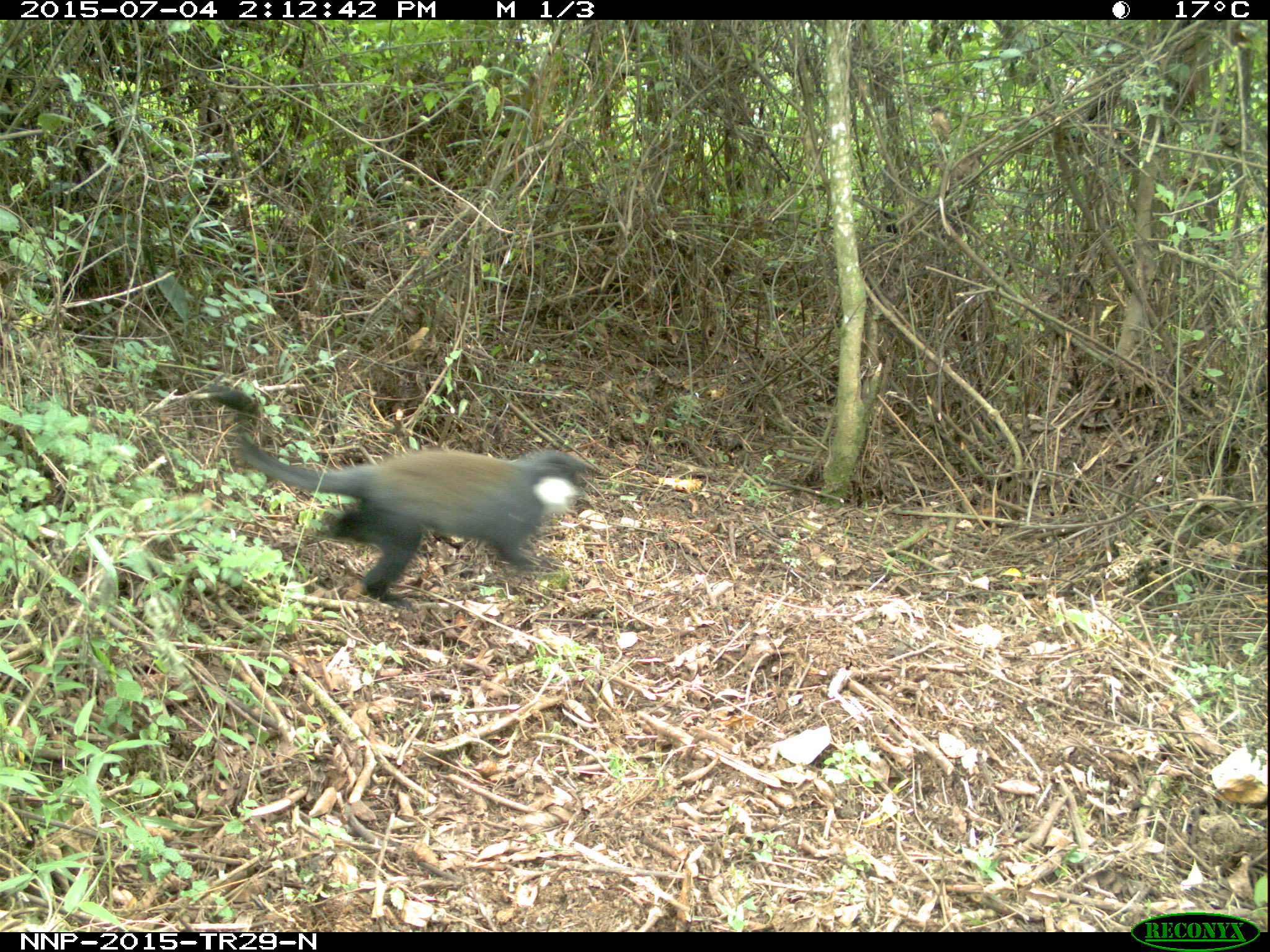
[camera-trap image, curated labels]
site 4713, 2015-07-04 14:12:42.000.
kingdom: Animalia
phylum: Chordata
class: Mammalia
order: Primates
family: Cercopithecidae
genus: Allochrocebus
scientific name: Allochrocebus lhoesti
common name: l'hoest's monkey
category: cercopithecus lhoesti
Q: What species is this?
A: Cercopithecus lhoesti (l'hoest's monkey) (Allochrocebus lhoesti).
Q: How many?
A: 1.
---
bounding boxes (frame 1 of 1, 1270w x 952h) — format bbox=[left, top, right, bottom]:
cercopithecus lhoesti: bbox=[206, 384, 595, 612]